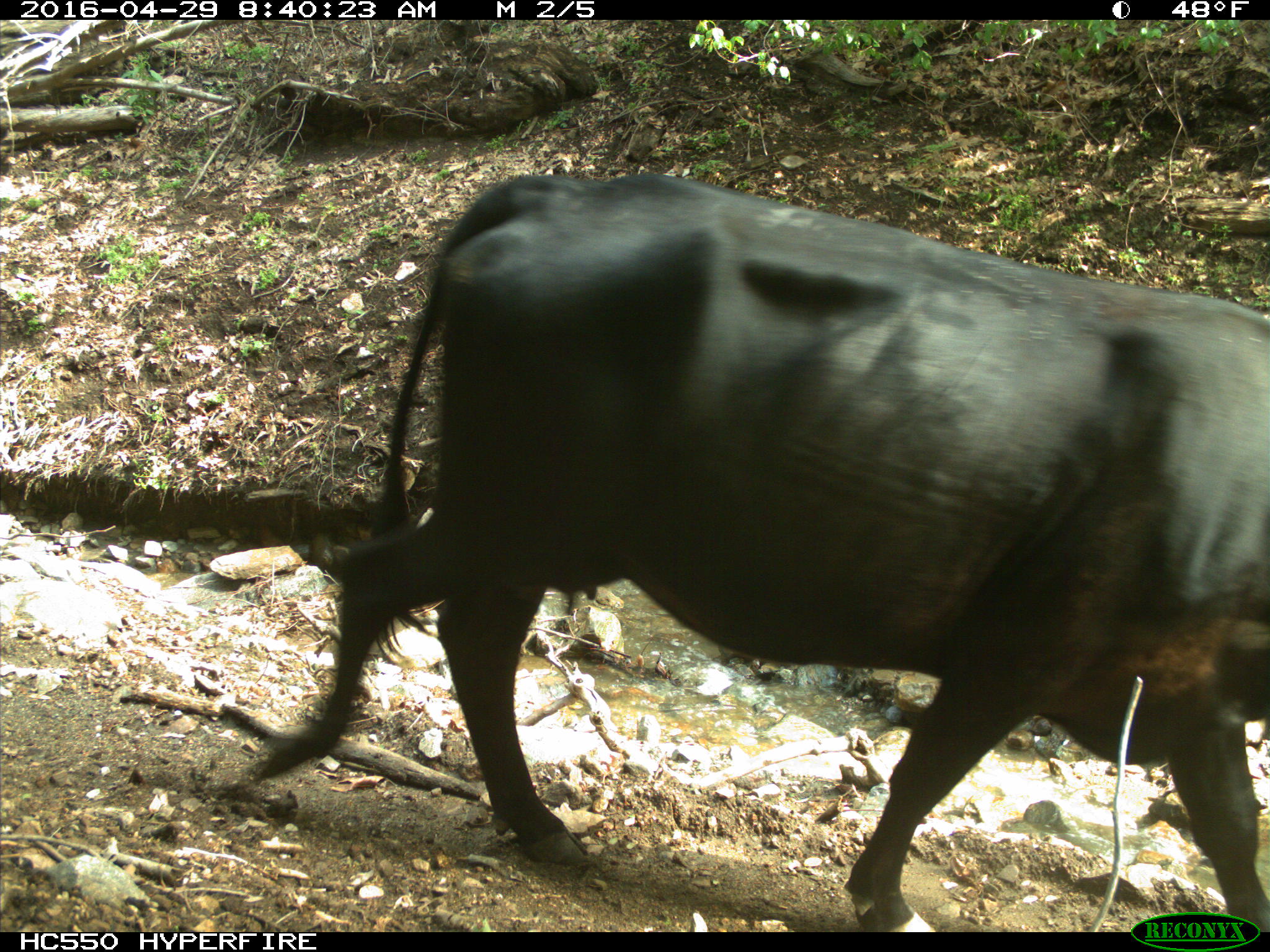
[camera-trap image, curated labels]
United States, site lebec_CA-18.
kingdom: Animalia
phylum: Chordata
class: Mammalia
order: Artiodactyla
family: Bovidae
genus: Bos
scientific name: Bos taurus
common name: domestic cow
Bos taurus (domestic cow).